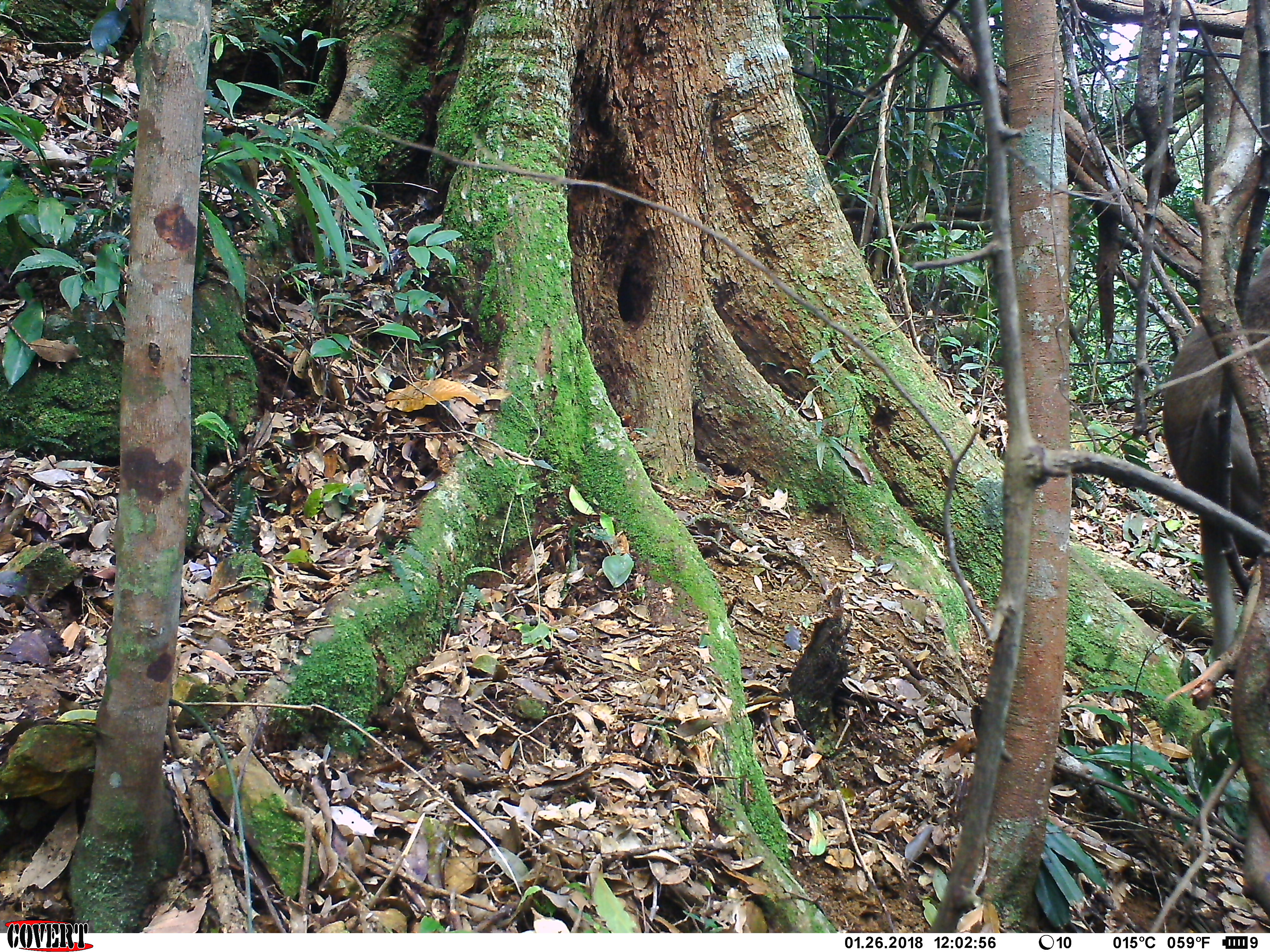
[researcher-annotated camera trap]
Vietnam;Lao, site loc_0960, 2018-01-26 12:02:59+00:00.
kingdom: Animalia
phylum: Chordata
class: Mammalia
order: Primates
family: Cercopithecidae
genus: Macaca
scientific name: Macaca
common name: macaque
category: macaque not stump tailed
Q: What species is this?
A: Macaque not stump tailed (macaque) (Macaca).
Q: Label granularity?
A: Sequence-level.